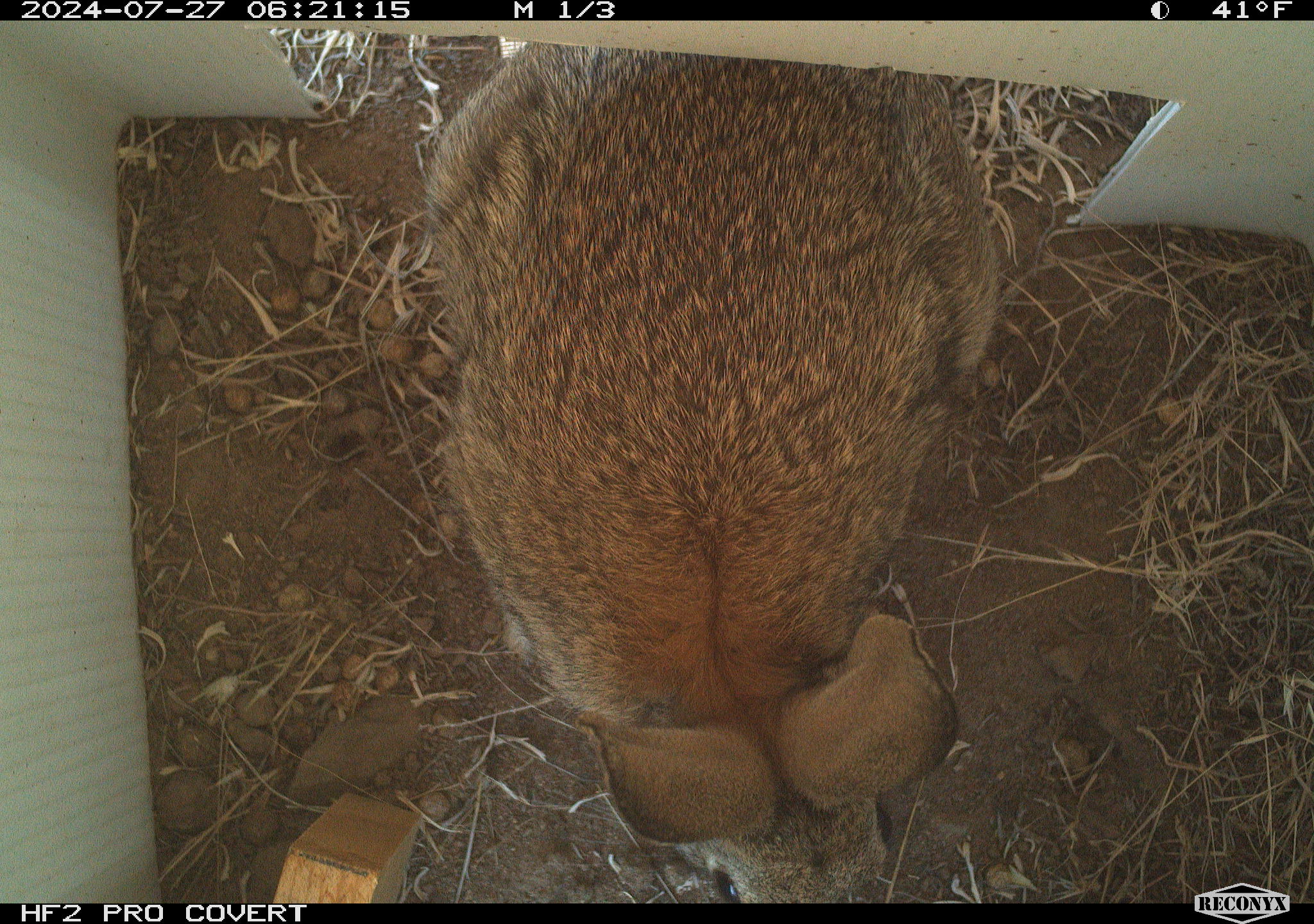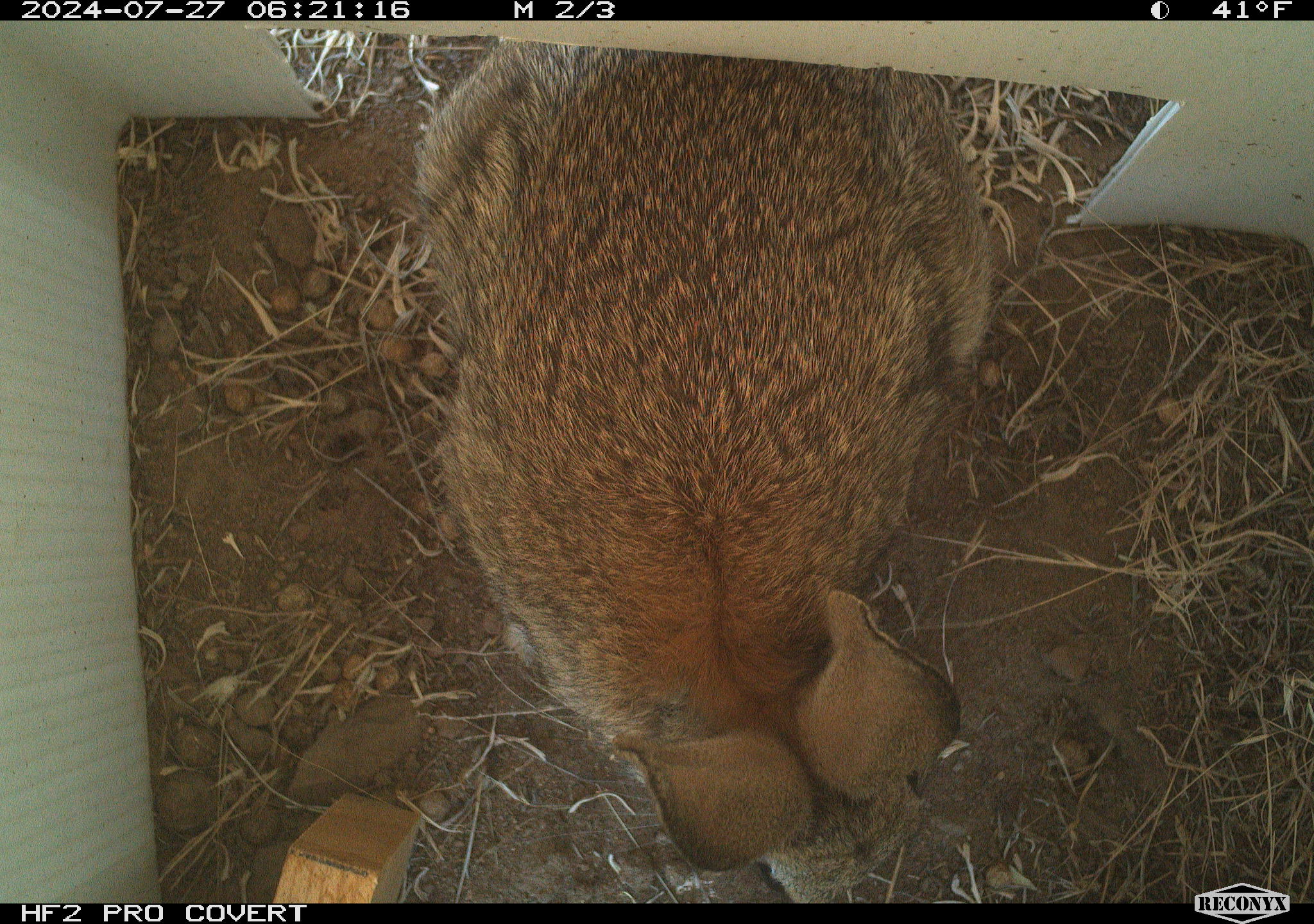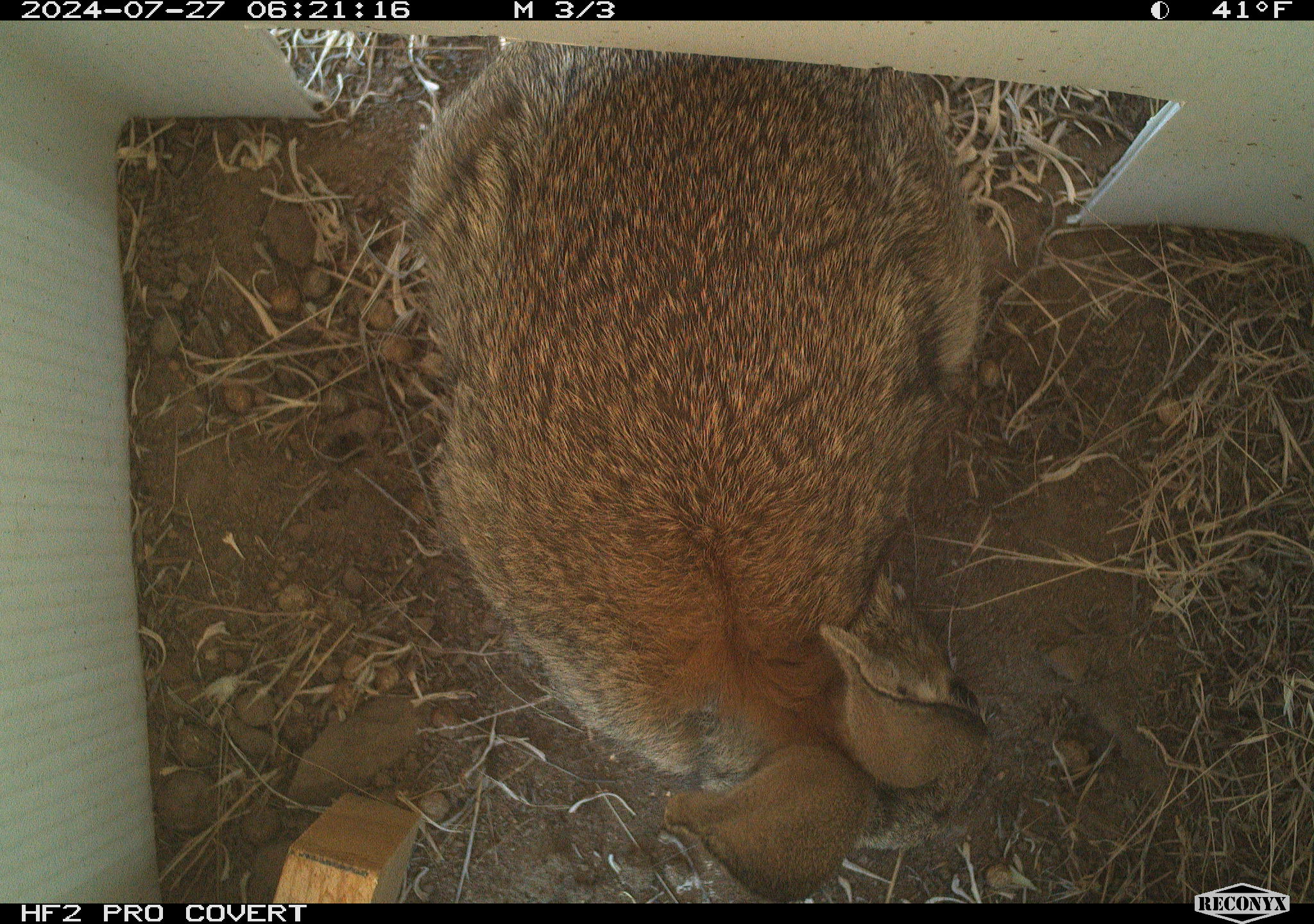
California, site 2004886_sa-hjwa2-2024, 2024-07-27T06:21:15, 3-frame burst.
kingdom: Animalia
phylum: Chordata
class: Mammalia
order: Lagomorpha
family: Leporidae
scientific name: Leporidae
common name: rabbit or hare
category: rabbit and hare family